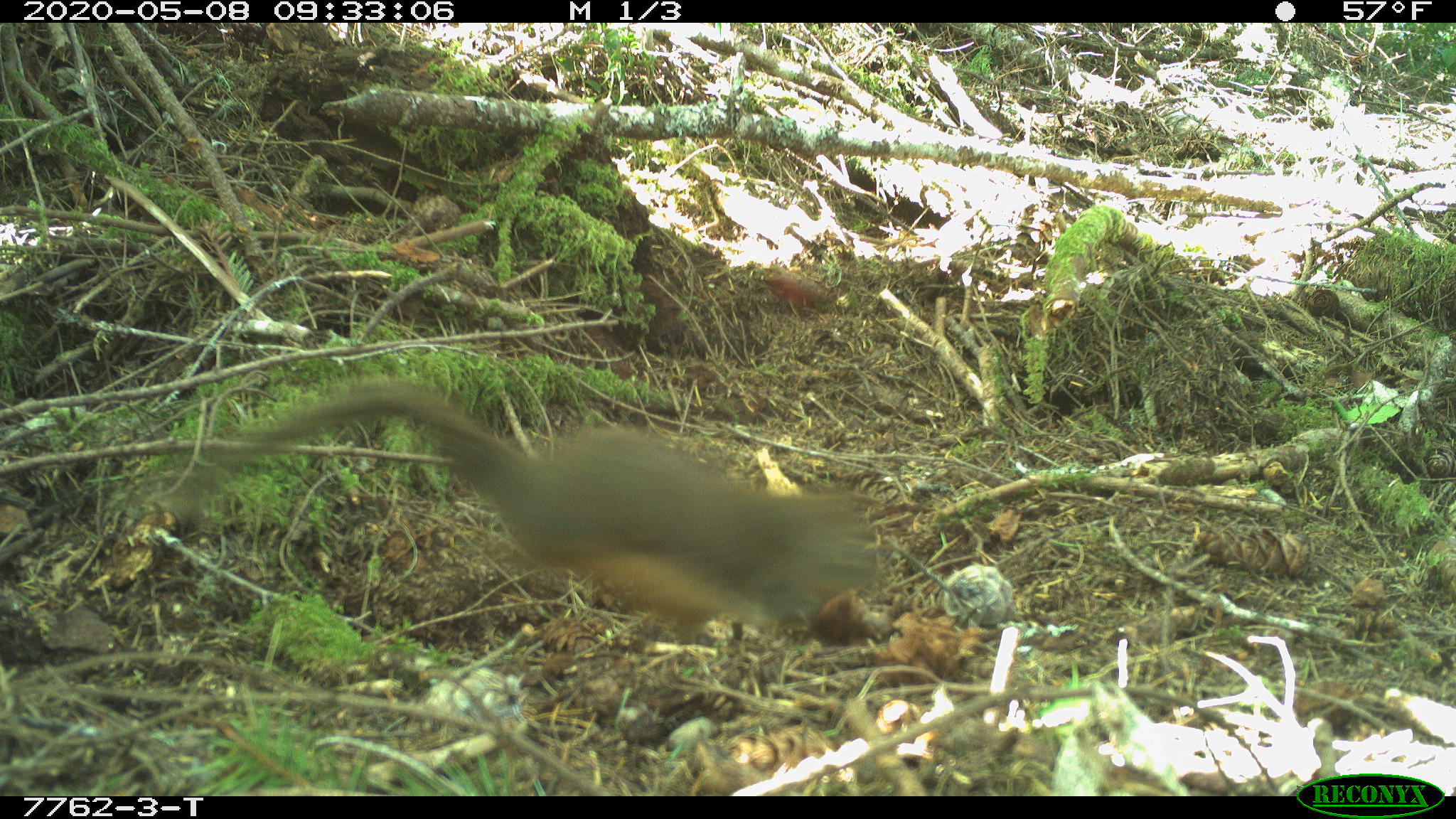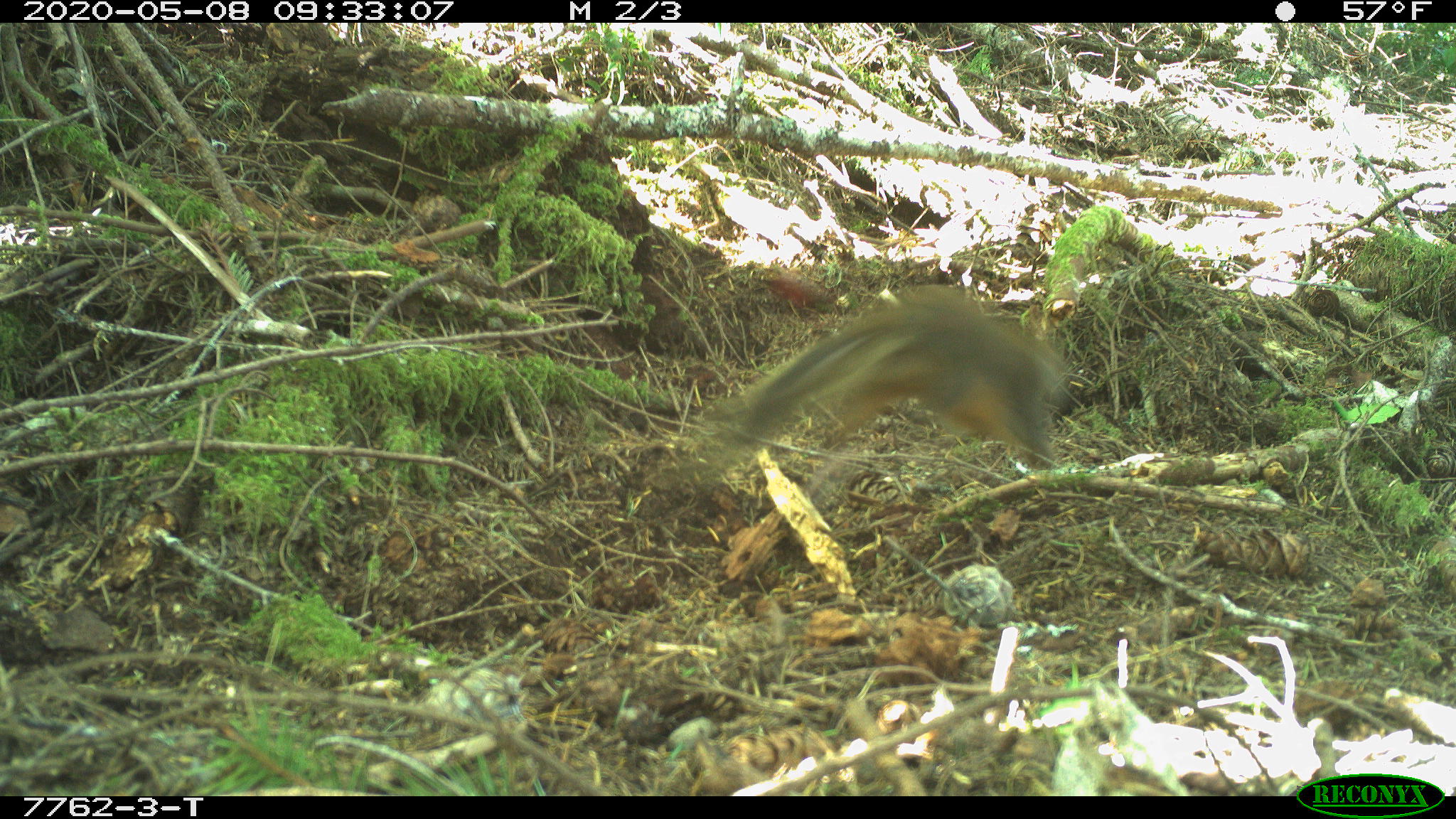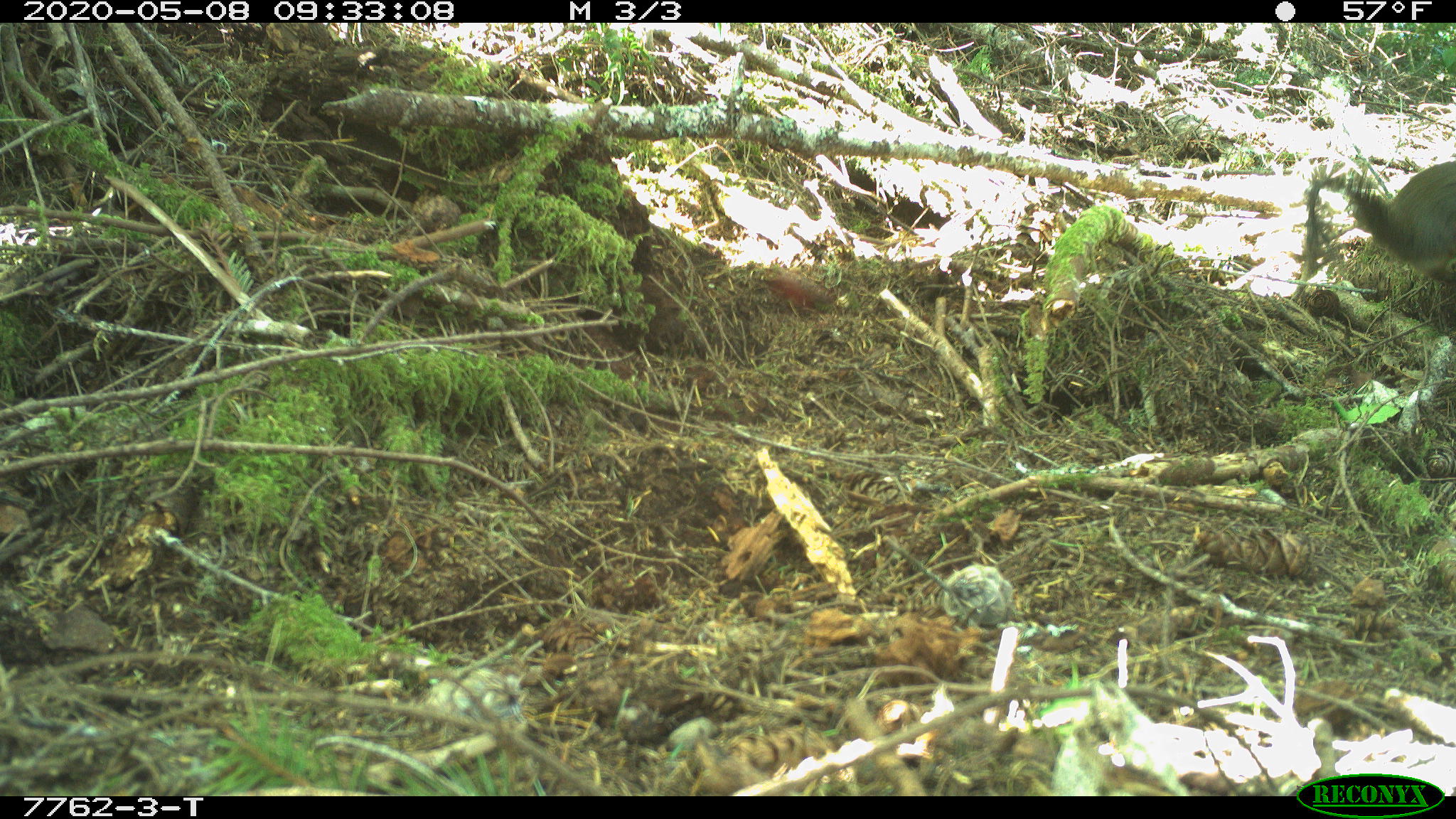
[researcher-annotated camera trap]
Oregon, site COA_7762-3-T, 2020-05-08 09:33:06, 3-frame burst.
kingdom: Animalia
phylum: Chordata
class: Mammalia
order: Rodentia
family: Sciuridae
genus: Tamiasciurus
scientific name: Tamiasciurus douglasii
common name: douglas squirrel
Douglas squirrel (Tamiasciurus douglasii).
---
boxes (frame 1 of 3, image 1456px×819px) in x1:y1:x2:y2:
douglas squirrel: 212:388:881:630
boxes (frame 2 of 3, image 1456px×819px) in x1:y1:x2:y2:
douglas squirrel: 699:281:1081:466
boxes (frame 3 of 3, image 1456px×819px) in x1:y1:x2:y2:
douglas squirrel: 1290:150:1454:291